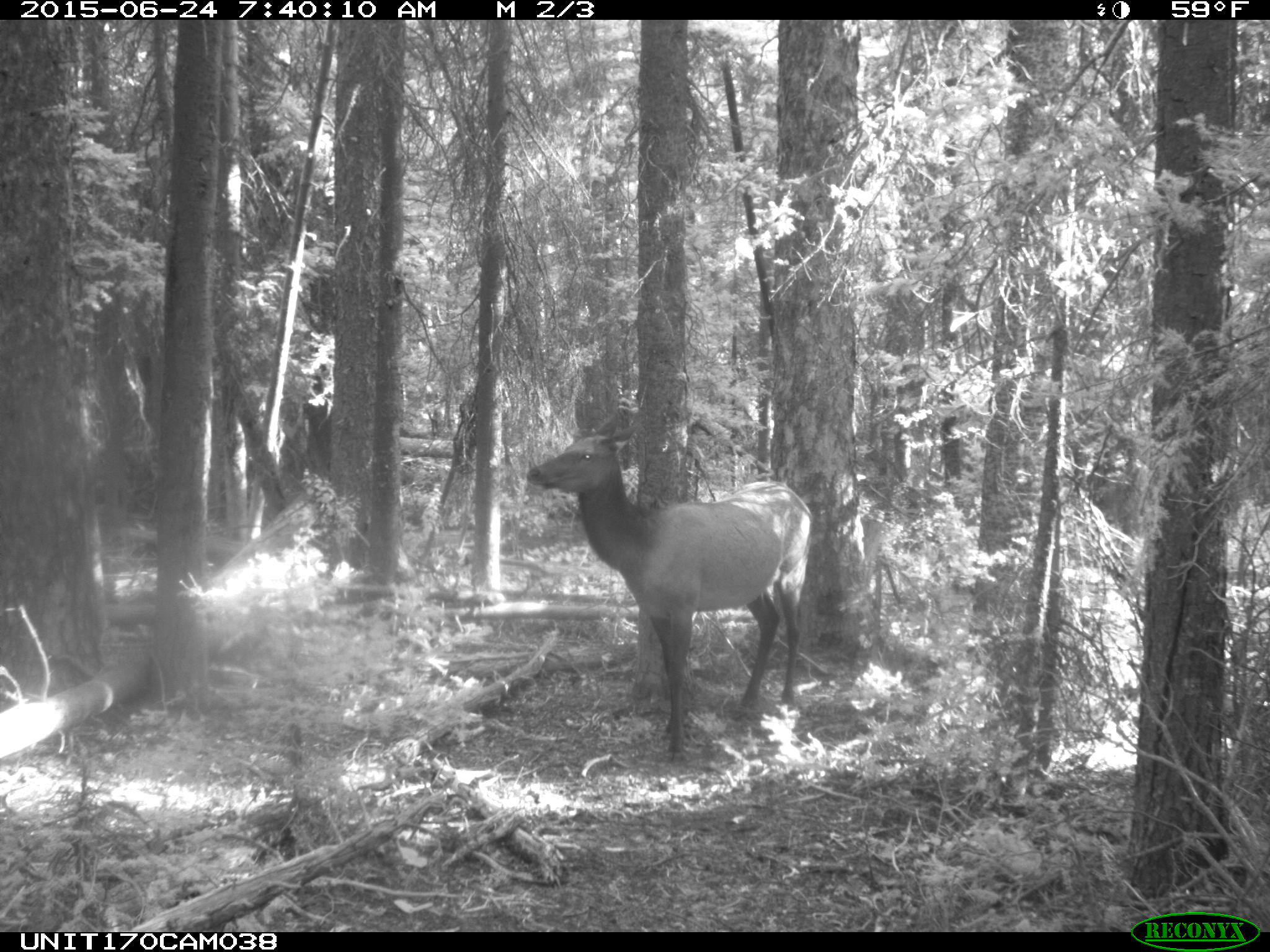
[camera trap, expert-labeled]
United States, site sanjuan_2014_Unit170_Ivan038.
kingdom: Animalia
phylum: Chordata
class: Mammalia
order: Artiodactyla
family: Cervidae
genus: Cervus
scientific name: Cervus elaphus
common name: red deer